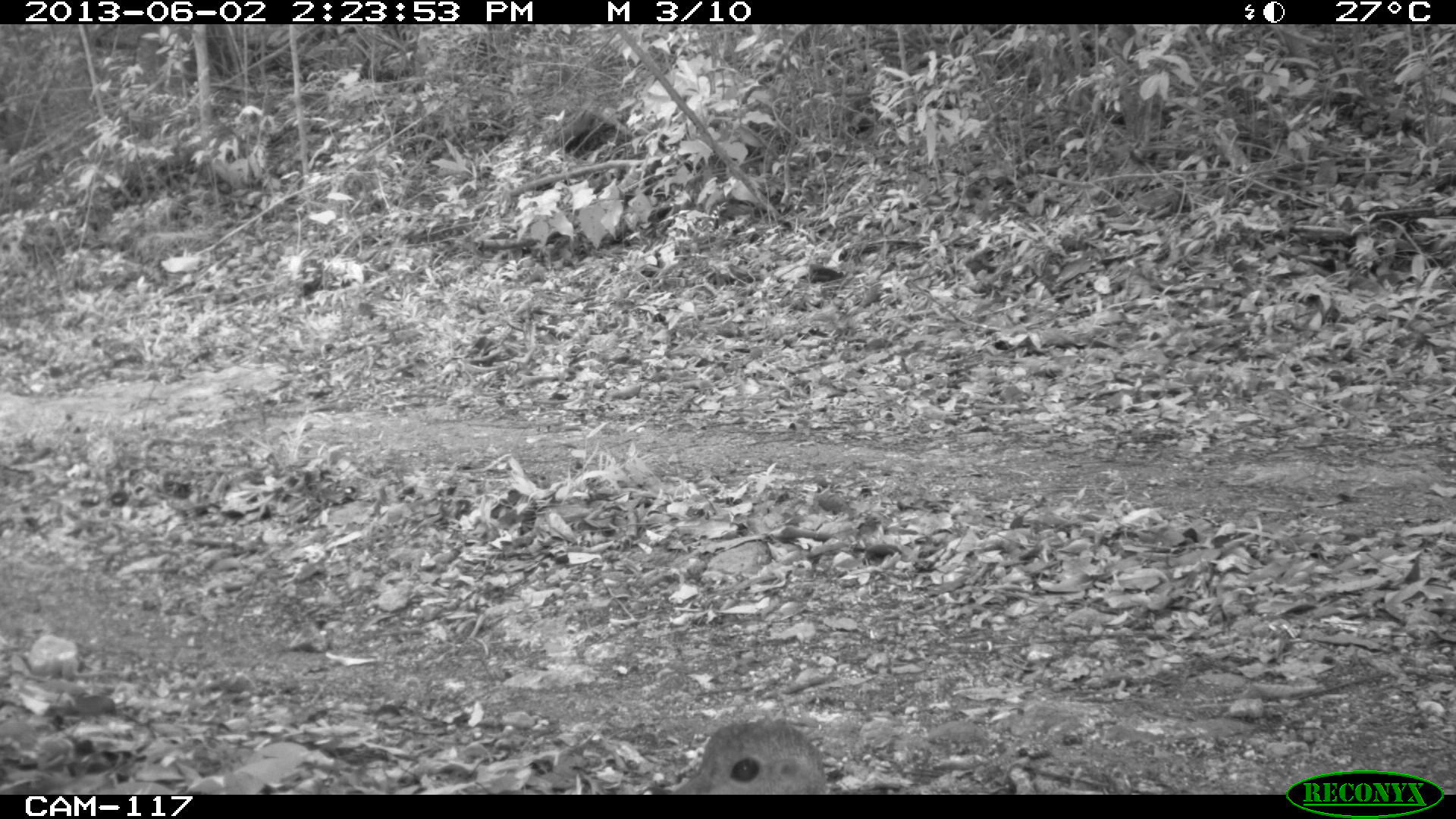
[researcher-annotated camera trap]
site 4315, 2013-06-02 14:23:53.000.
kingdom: Animalia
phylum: Chordata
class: Aves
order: Tinamiformes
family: Tinamidae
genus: Tinamus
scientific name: Tinamus major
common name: great tinamou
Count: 2.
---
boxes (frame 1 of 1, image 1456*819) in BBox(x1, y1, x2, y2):
tinamus major: BBox(668, 719, 823, 793)